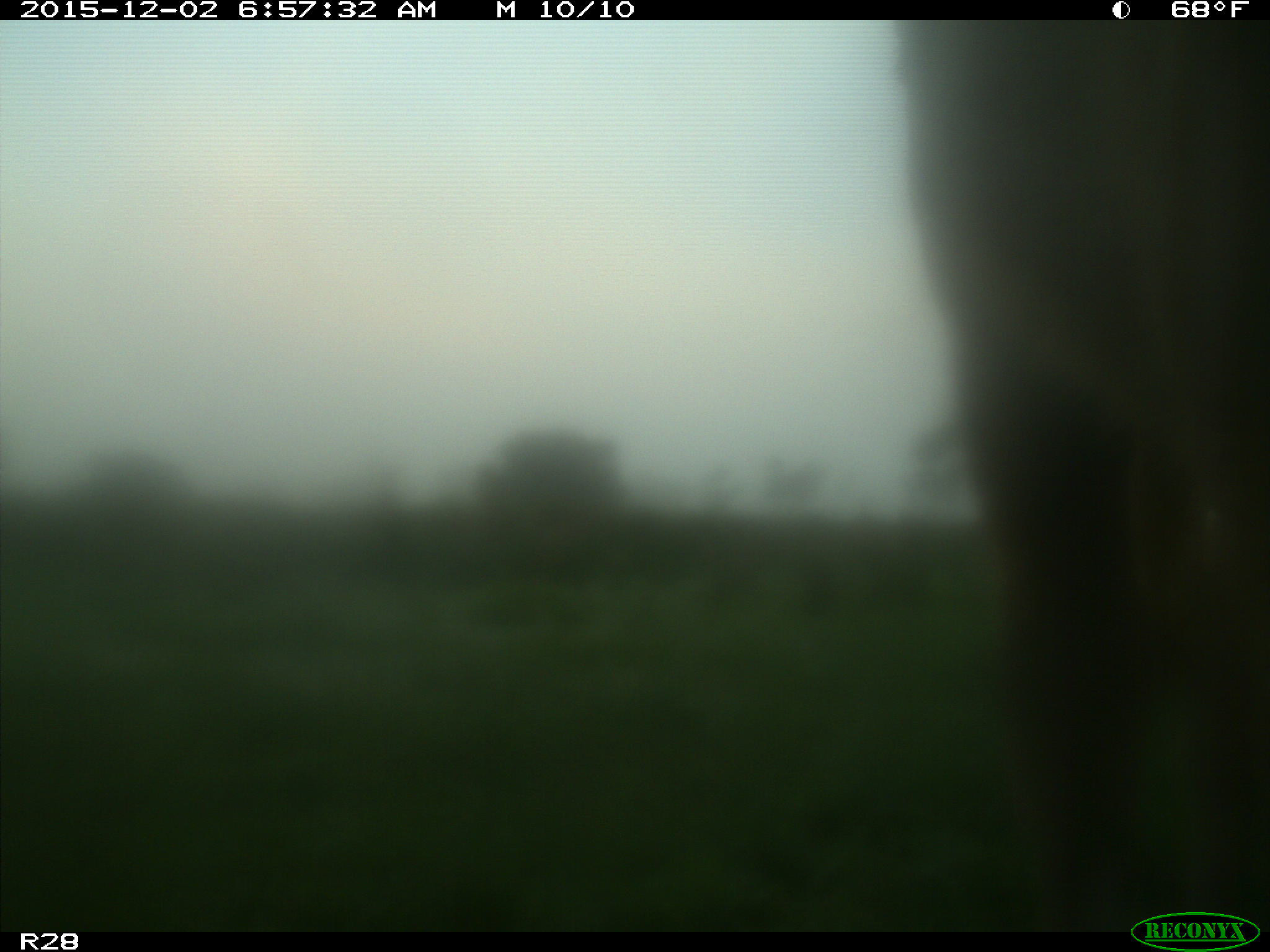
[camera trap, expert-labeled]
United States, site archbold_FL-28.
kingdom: Animalia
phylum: Chordata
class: Mammalia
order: Artiodactyla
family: Bovidae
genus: Bos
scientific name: Bos taurus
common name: domestic cow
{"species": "Bos taurus (domestic cow)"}